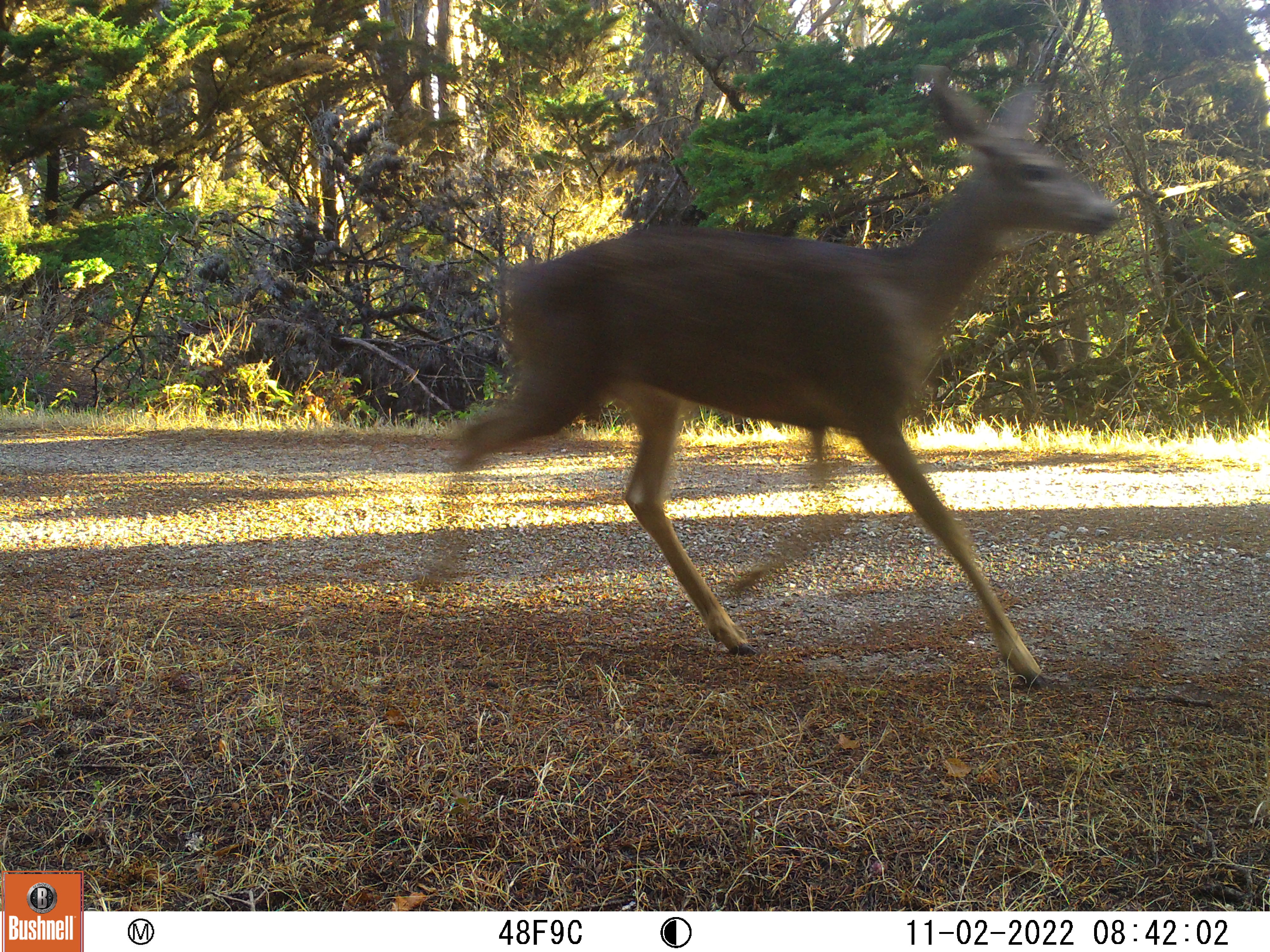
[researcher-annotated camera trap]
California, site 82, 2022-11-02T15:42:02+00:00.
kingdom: Animalia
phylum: Chordata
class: Mammalia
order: Artiodactyla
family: Cervidae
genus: Odocoileus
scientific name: Odocoileus hemionus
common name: mule deer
Mule deer (Odocoileus hemionus).